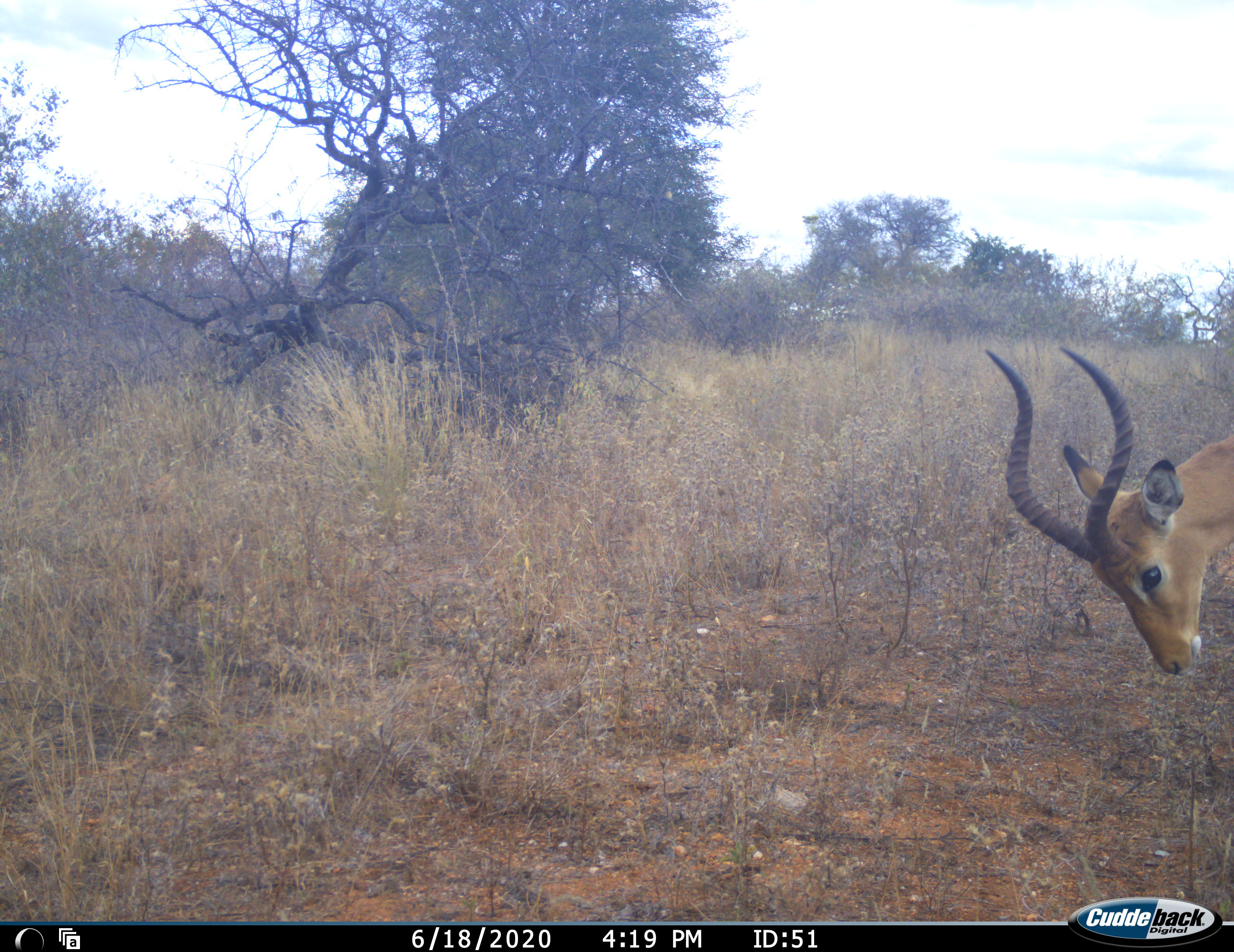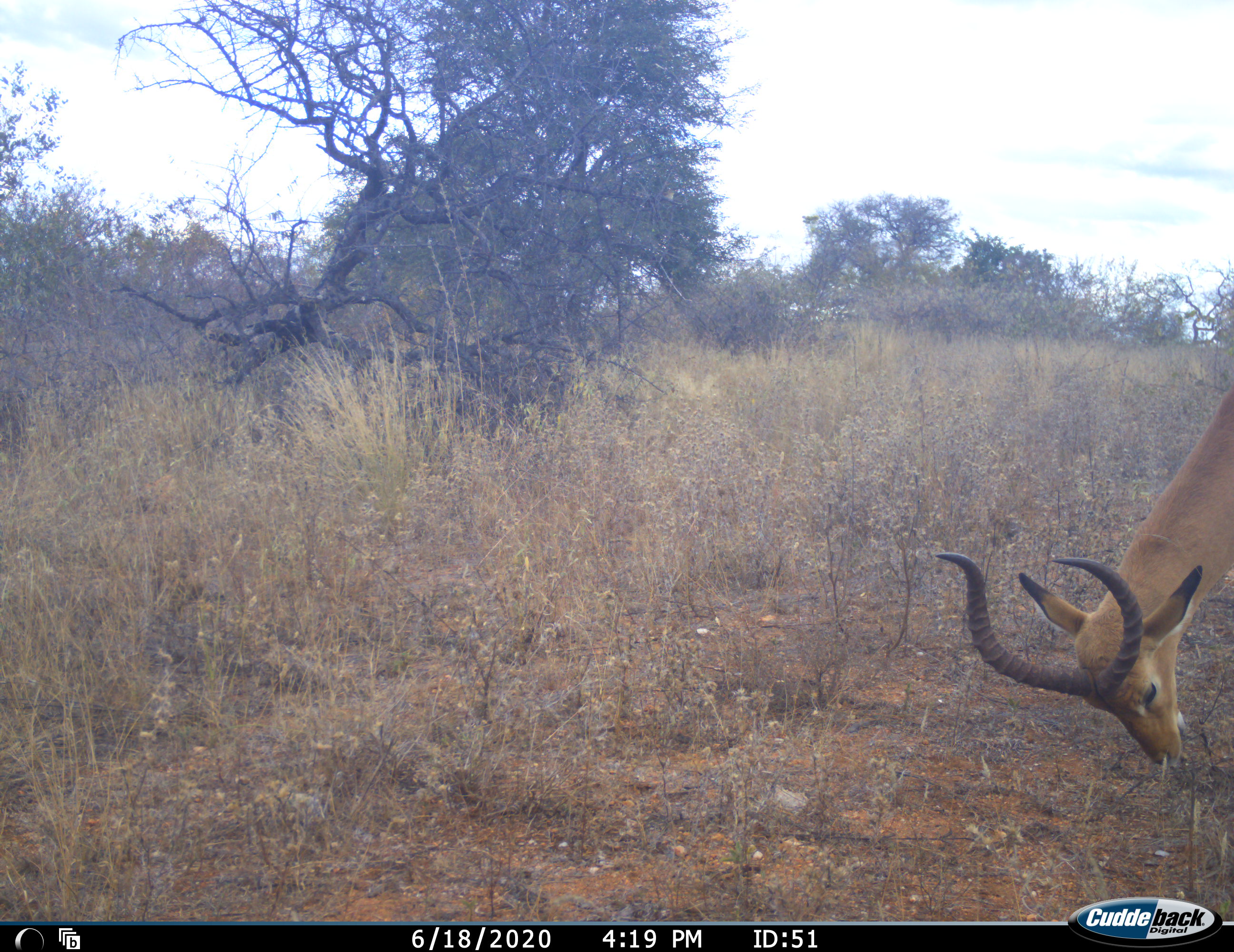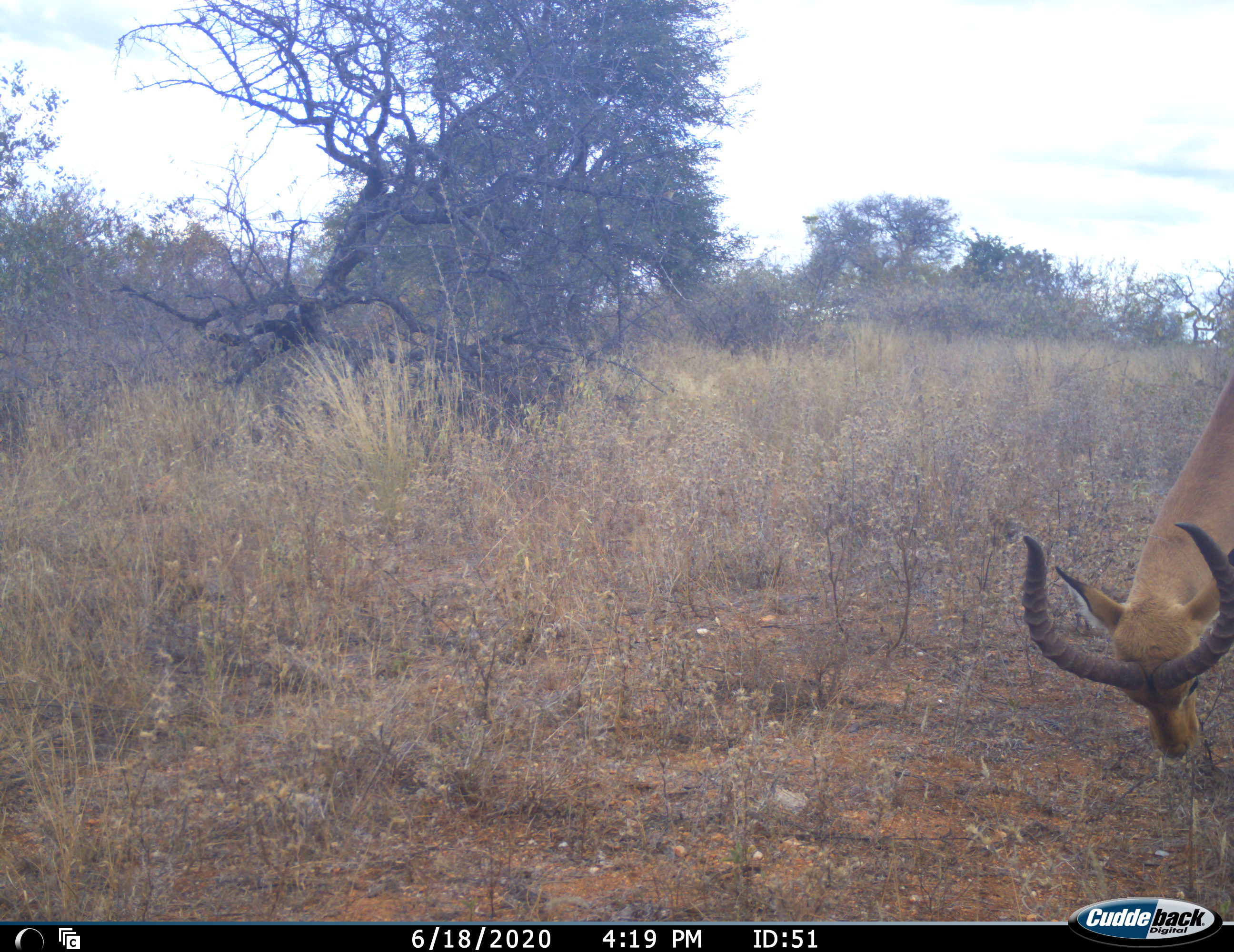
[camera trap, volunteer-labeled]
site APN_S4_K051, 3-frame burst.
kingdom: Animalia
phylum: Chordata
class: Mammalia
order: Artiodactyla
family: Bovidae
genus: Aepyceros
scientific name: Aepyceros melampus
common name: impala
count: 1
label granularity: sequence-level